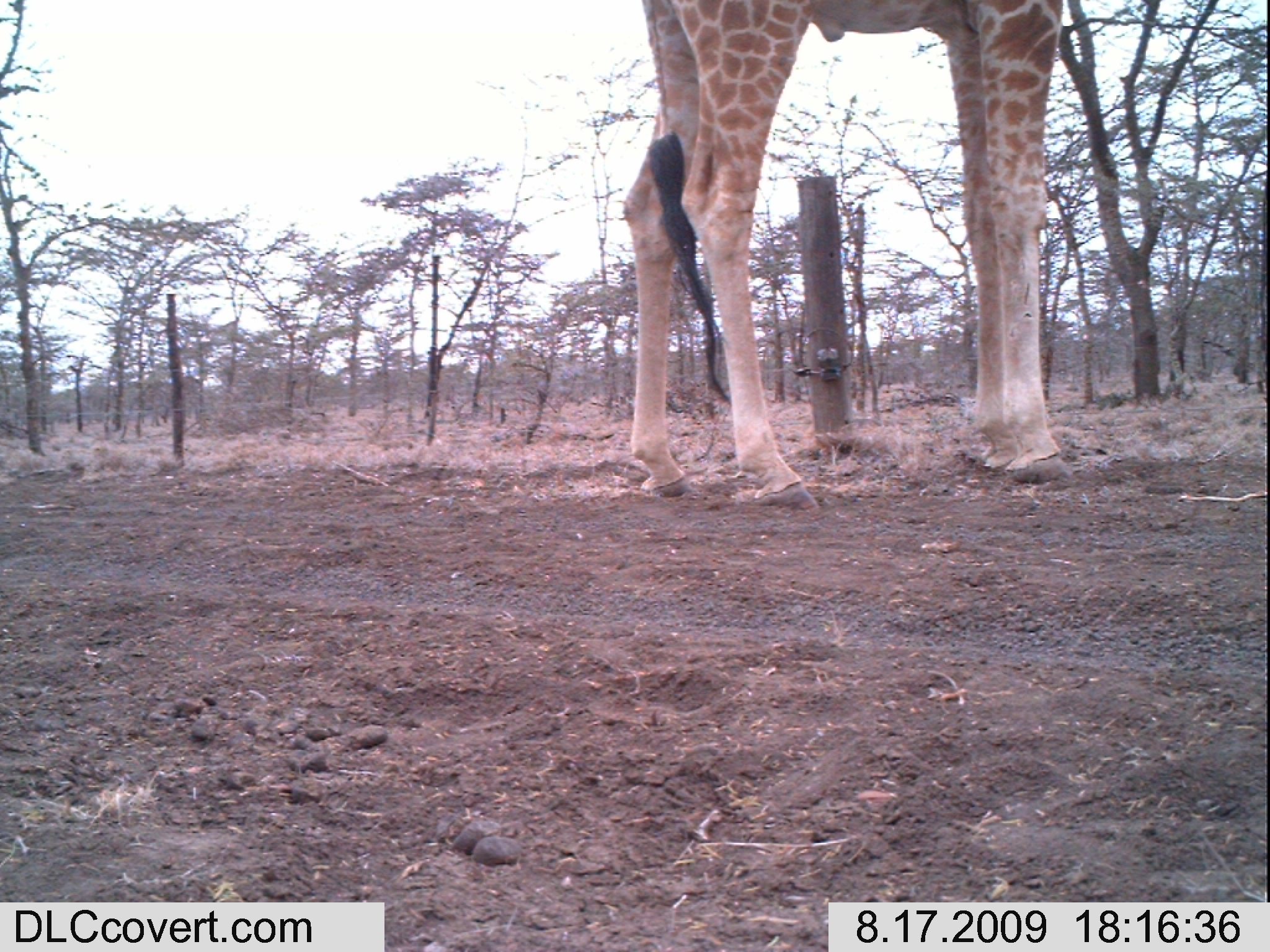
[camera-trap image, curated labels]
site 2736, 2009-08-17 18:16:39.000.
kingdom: Animalia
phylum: Chordata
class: Mammalia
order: Artiodactyla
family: Giraffidae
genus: Giraffa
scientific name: Giraffa camelopardalis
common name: giraffe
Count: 1.